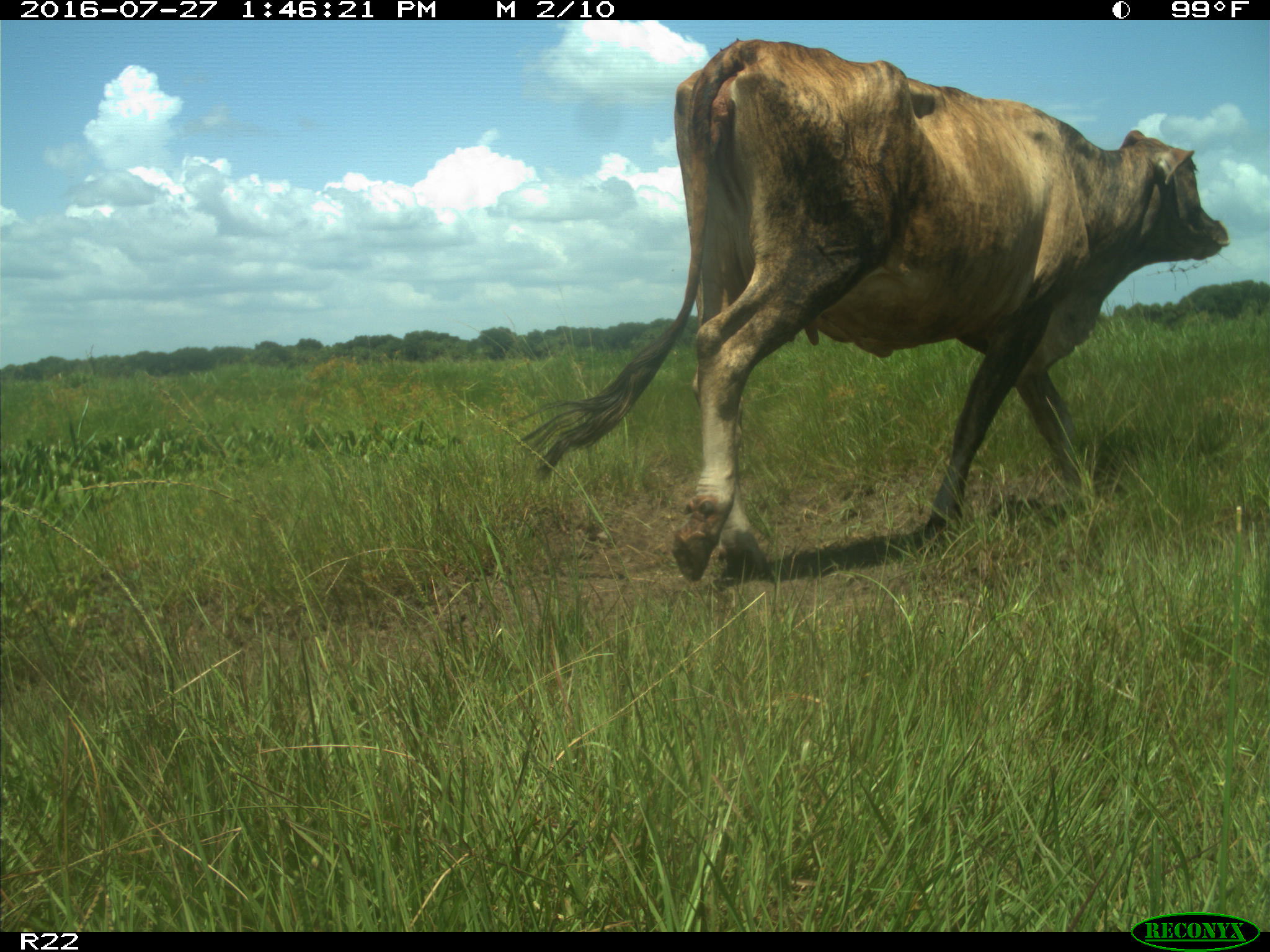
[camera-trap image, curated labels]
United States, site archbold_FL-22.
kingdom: Animalia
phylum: Chordata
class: Mammalia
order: Artiodactyla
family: Bovidae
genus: Bos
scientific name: Bos taurus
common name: domestic cow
Bos taurus (domestic cow).